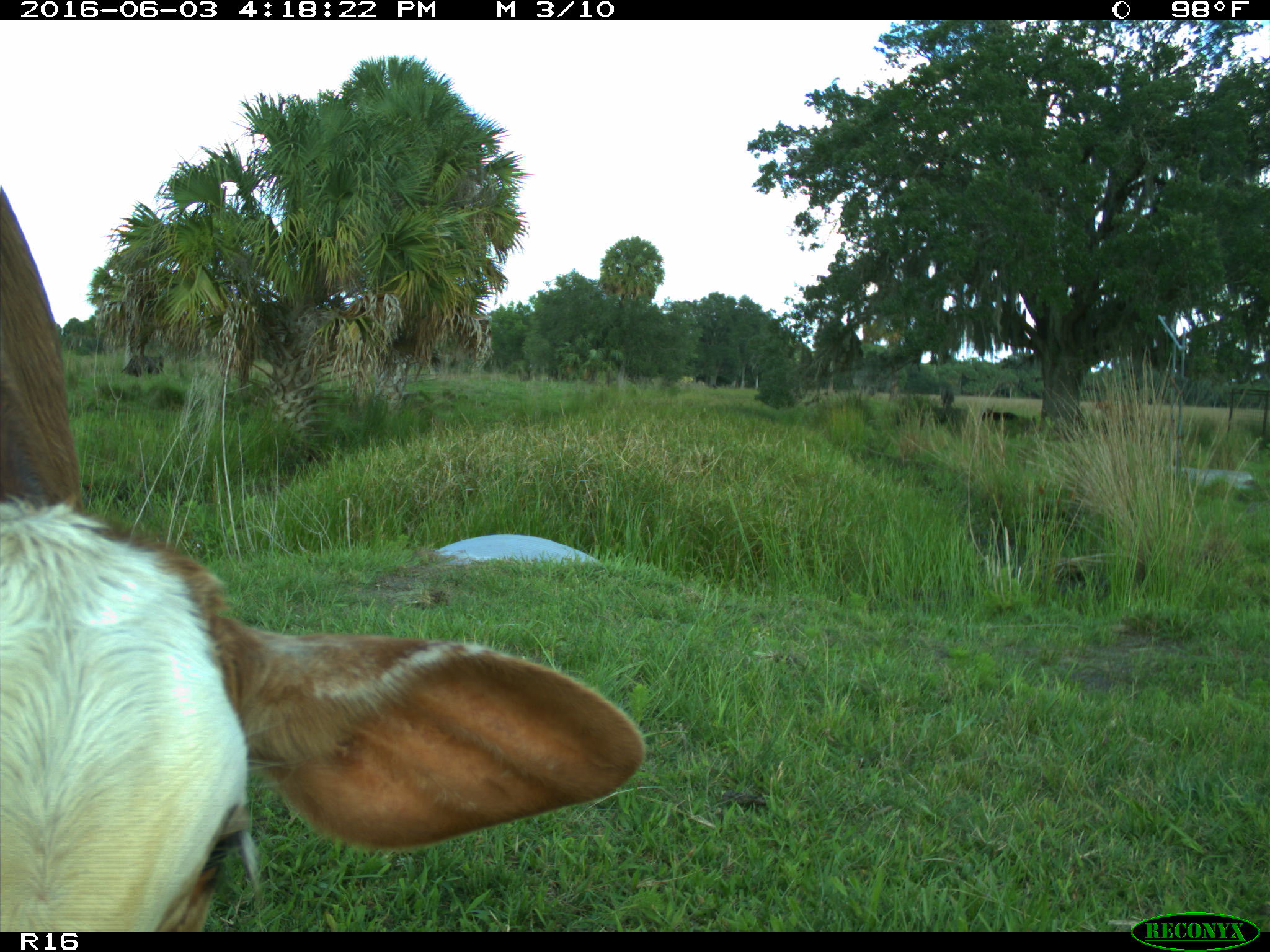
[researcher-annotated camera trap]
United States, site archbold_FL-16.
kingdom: Animalia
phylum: Chordata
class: Mammalia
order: Artiodactyla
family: Bovidae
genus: Bos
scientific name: Bos taurus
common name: domestic cow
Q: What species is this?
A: Bos taurus (domestic cow).